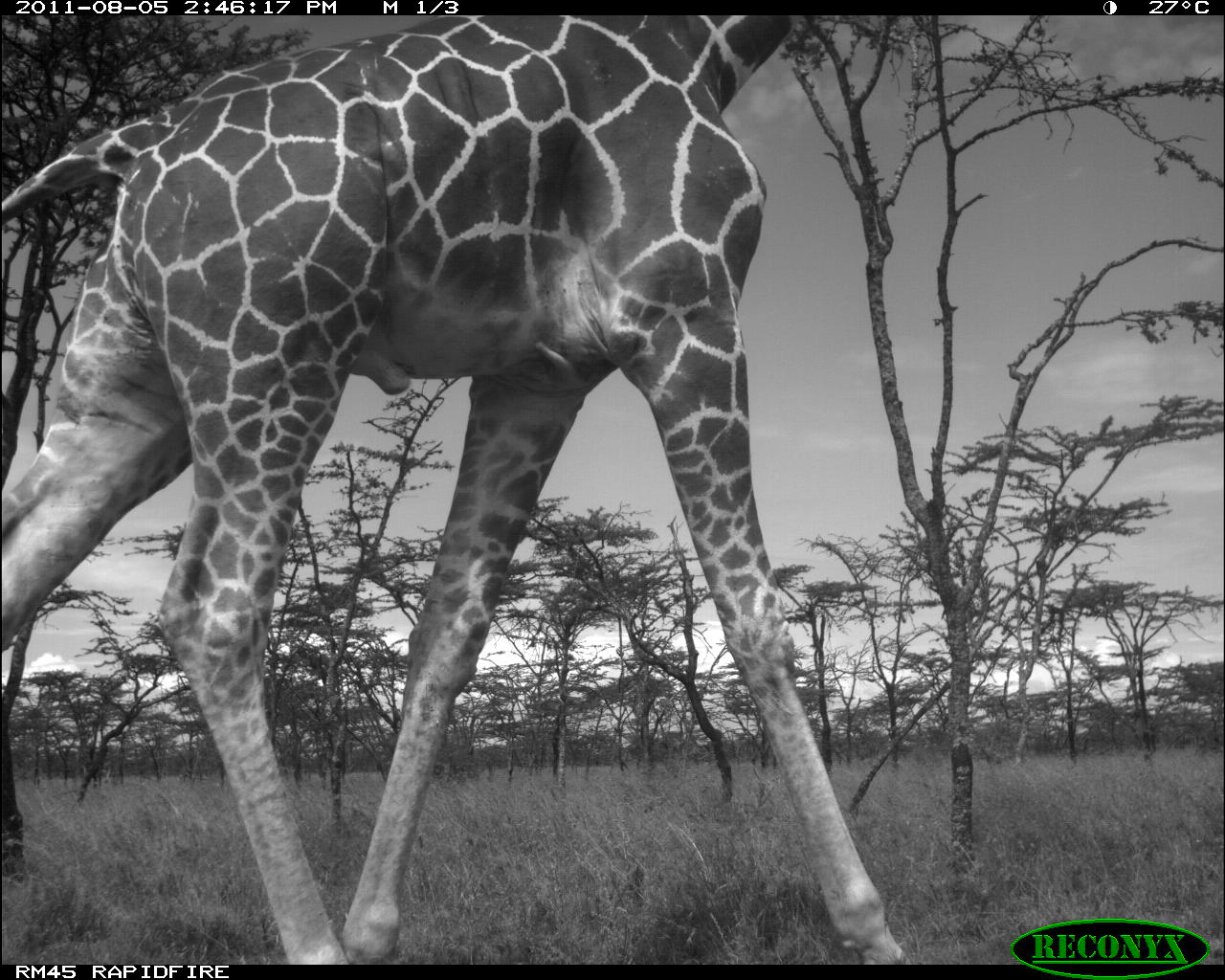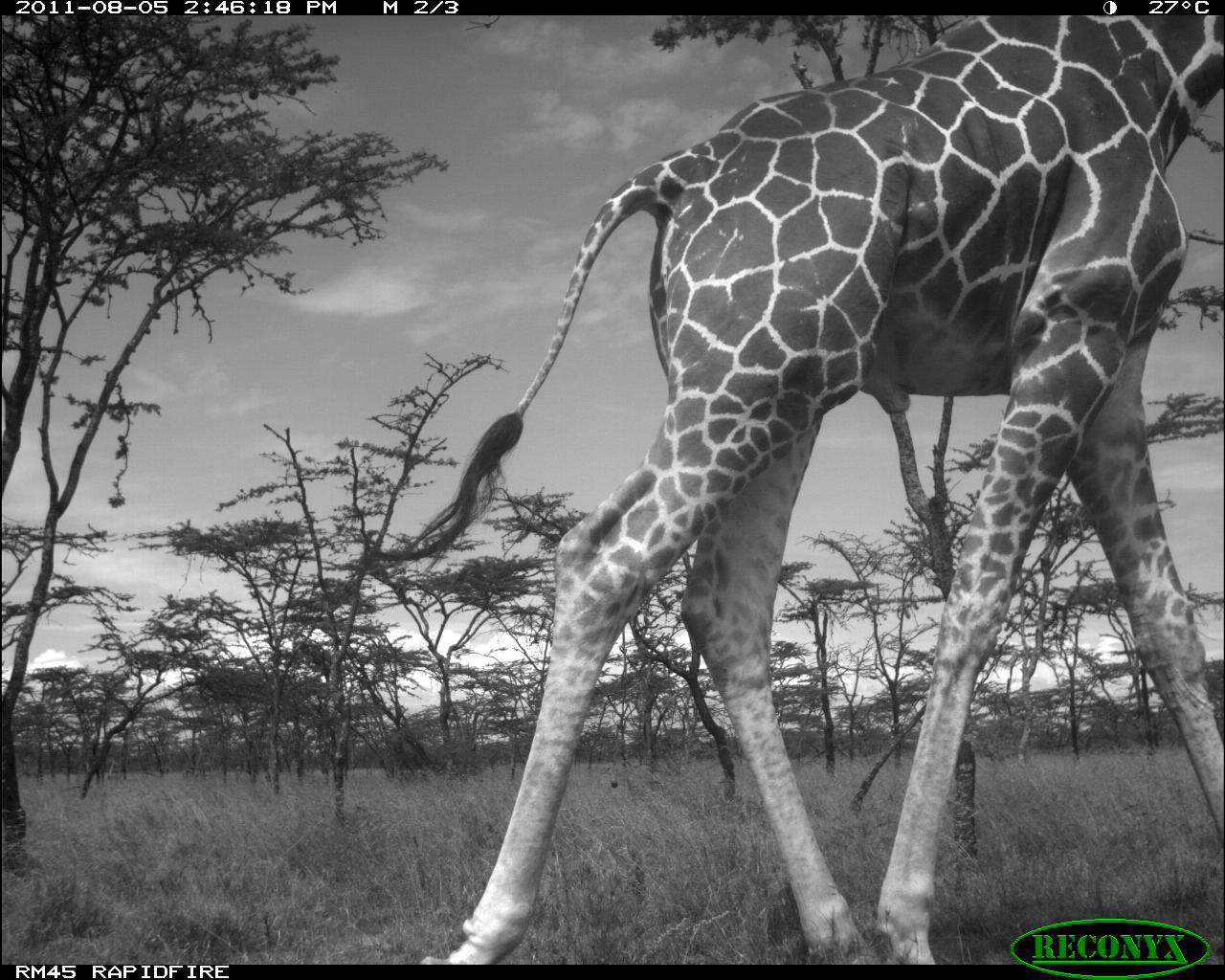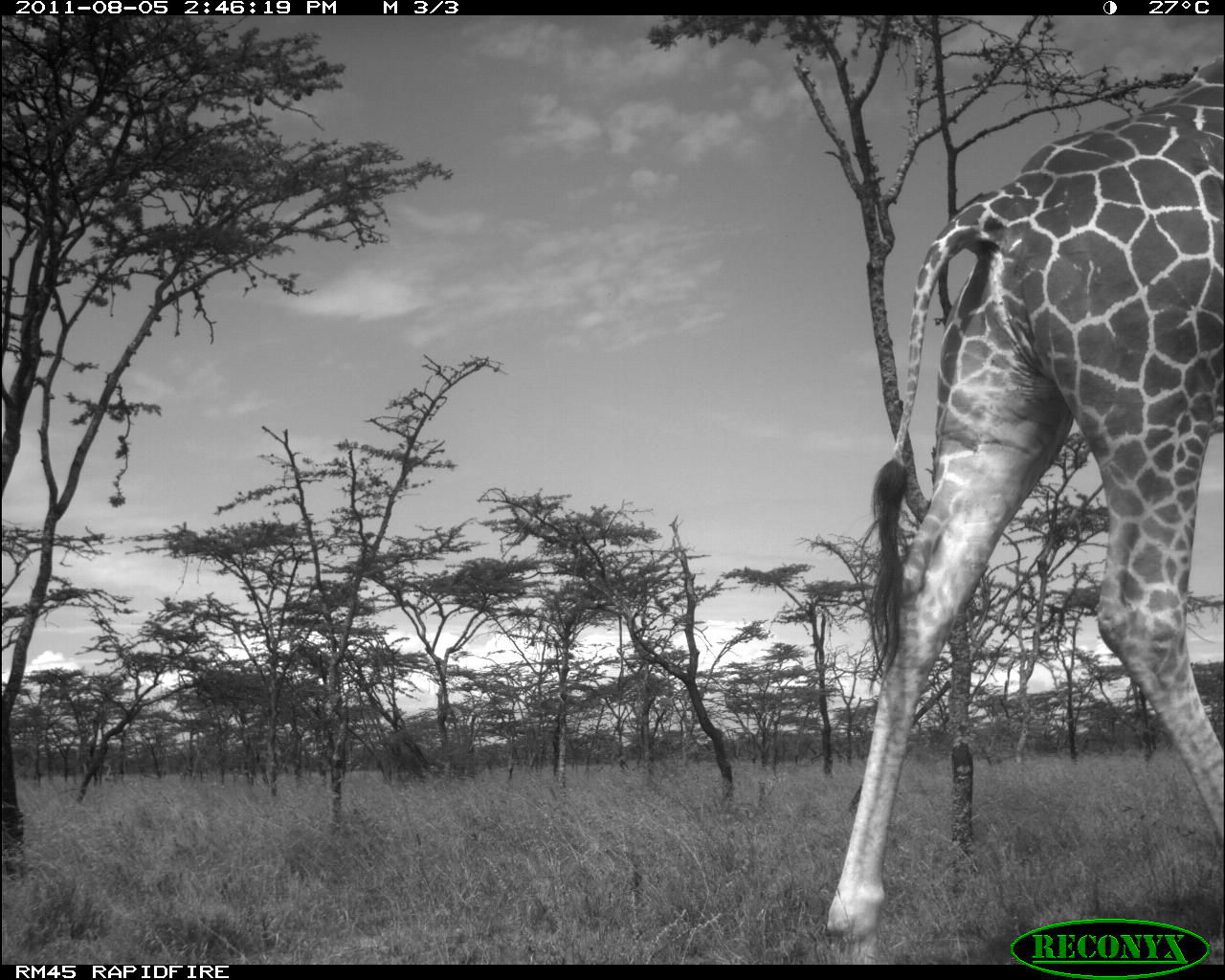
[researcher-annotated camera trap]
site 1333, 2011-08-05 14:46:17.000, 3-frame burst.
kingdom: Animalia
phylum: Chordata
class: Mammalia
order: Artiodactyla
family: Giraffidae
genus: Giraffa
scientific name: Giraffa camelopardalis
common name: giraffe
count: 1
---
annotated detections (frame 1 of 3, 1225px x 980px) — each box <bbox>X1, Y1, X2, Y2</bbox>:
giraffa camelopardalis: <bbox>3, 15, 909, 964</bbox>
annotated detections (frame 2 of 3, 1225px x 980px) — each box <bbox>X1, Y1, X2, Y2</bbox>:
giraffa camelopardalis: <bbox>370, 16, 1223, 964</bbox>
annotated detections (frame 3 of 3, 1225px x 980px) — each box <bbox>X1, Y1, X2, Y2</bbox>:
giraffa camelopardalis: <bbox>820, 46, 1223, 964</bbox>